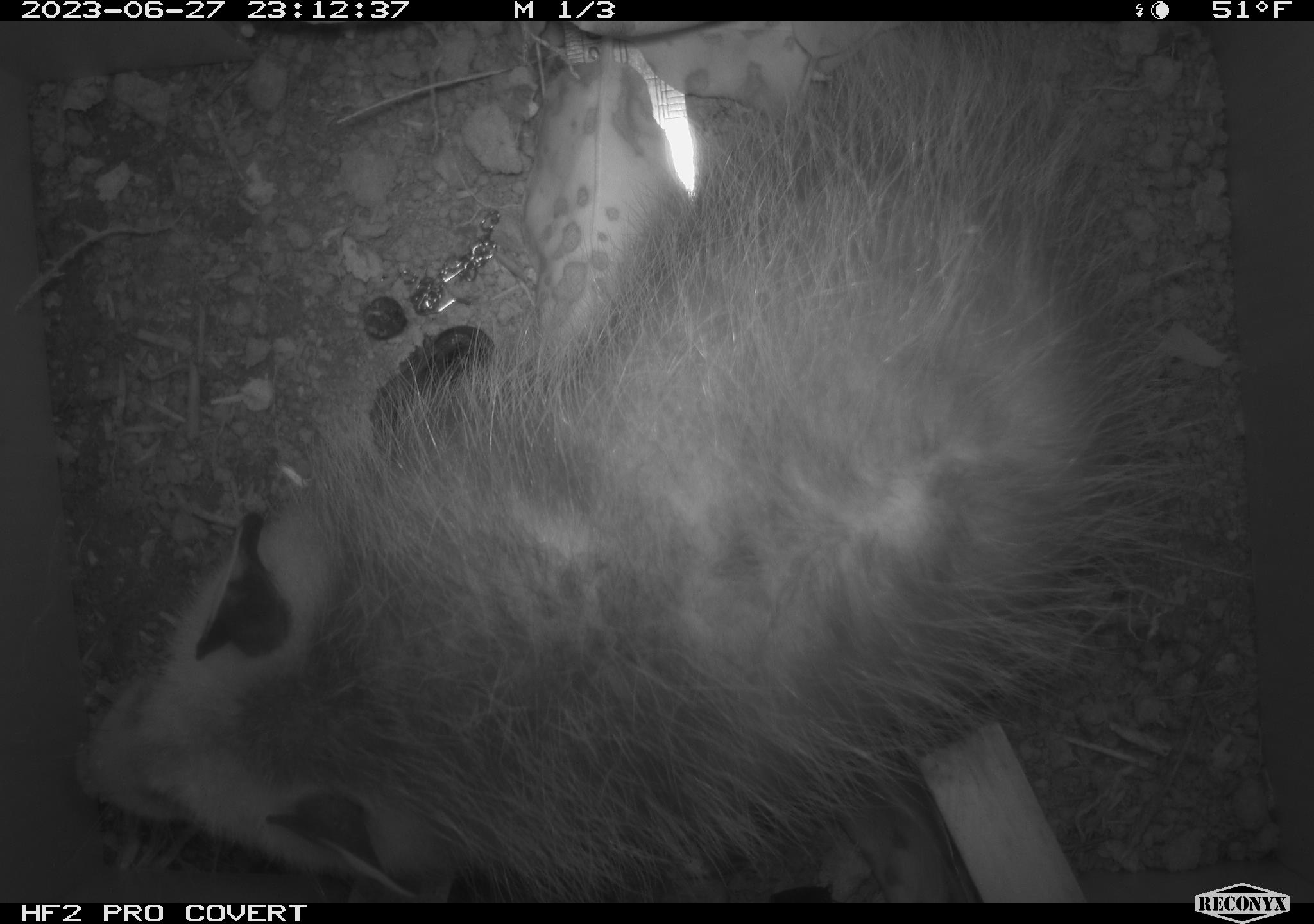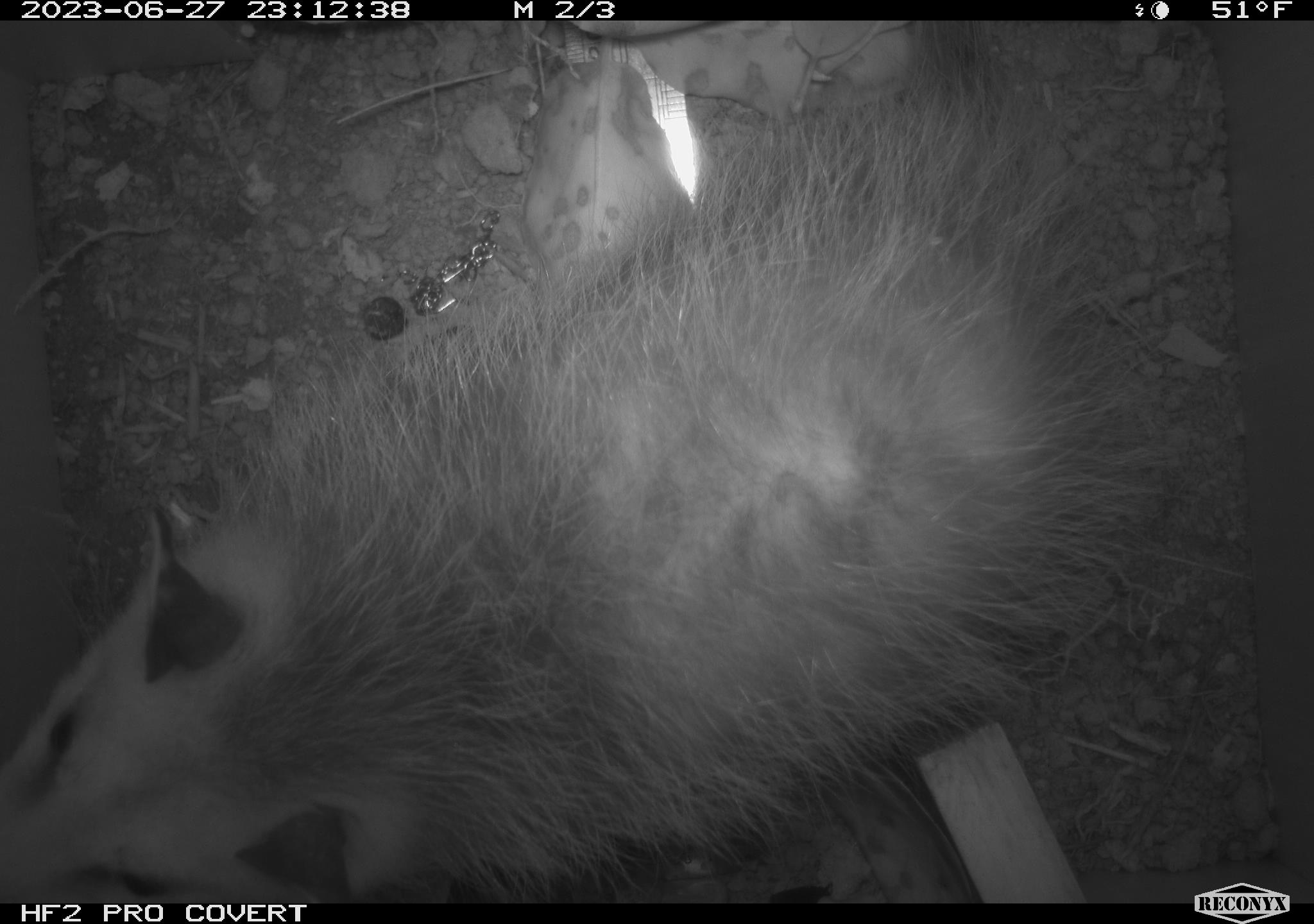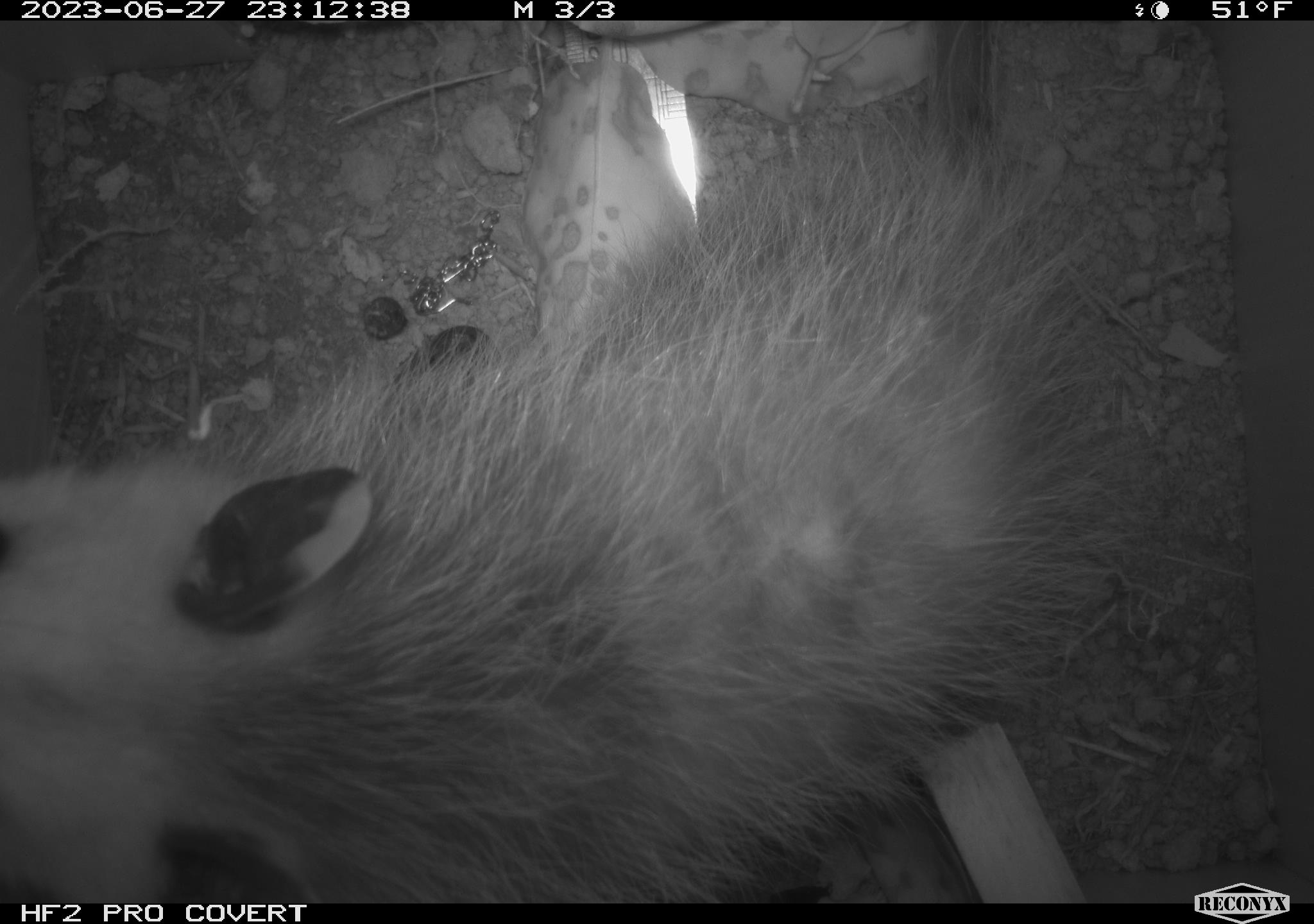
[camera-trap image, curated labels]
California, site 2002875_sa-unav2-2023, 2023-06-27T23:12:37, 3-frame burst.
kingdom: Animalia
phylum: Chordata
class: Mammalia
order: Didelphimorphia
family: Didelphidae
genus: Didelphis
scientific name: Didelphis virginiana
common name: virginia opossum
Virginia opossum (Didelphis virginiana).